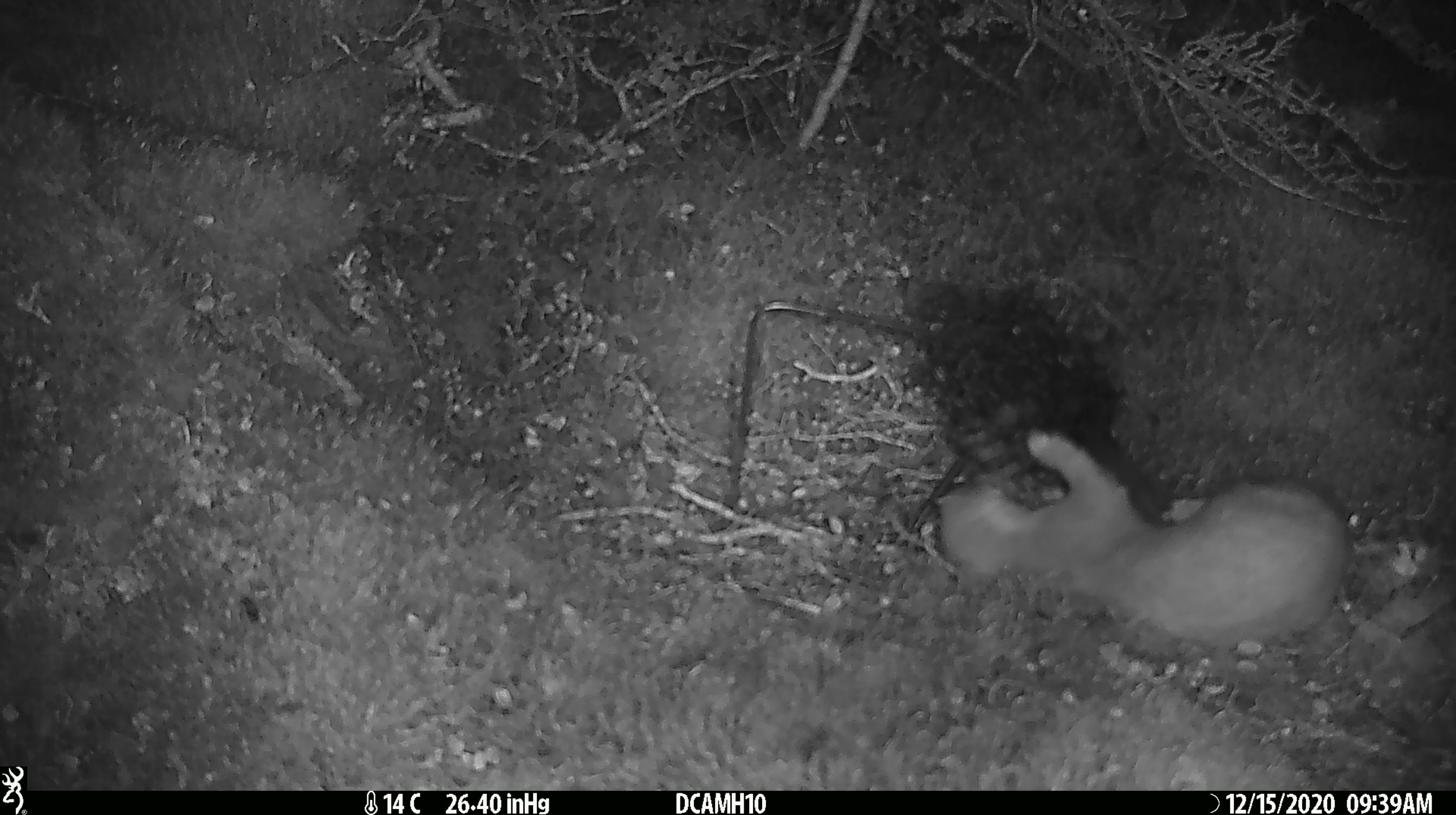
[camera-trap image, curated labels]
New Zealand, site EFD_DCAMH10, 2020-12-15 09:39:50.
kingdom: Animalia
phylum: Chordata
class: Mammalia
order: Carnivora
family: Mustelidae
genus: Mustela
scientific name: Mustela erminea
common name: stoat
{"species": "stoat (Mustela erminea)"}